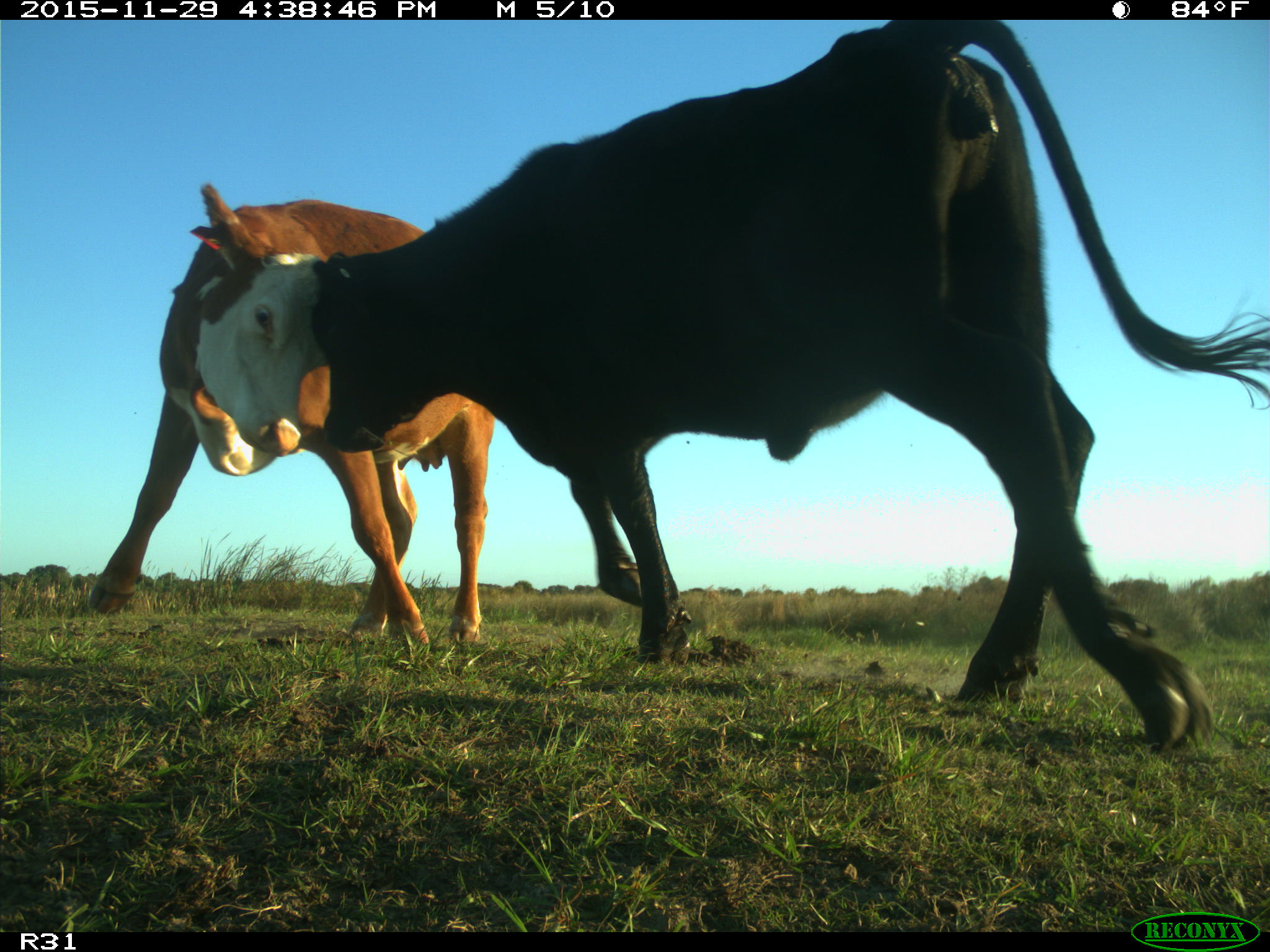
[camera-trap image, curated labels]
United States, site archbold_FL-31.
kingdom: Animalia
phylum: Chordata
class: Mammalia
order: Artiodactyla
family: Bovidae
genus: Bos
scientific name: Bos taurus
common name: domestic cow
Bos taurus (domestic cow).